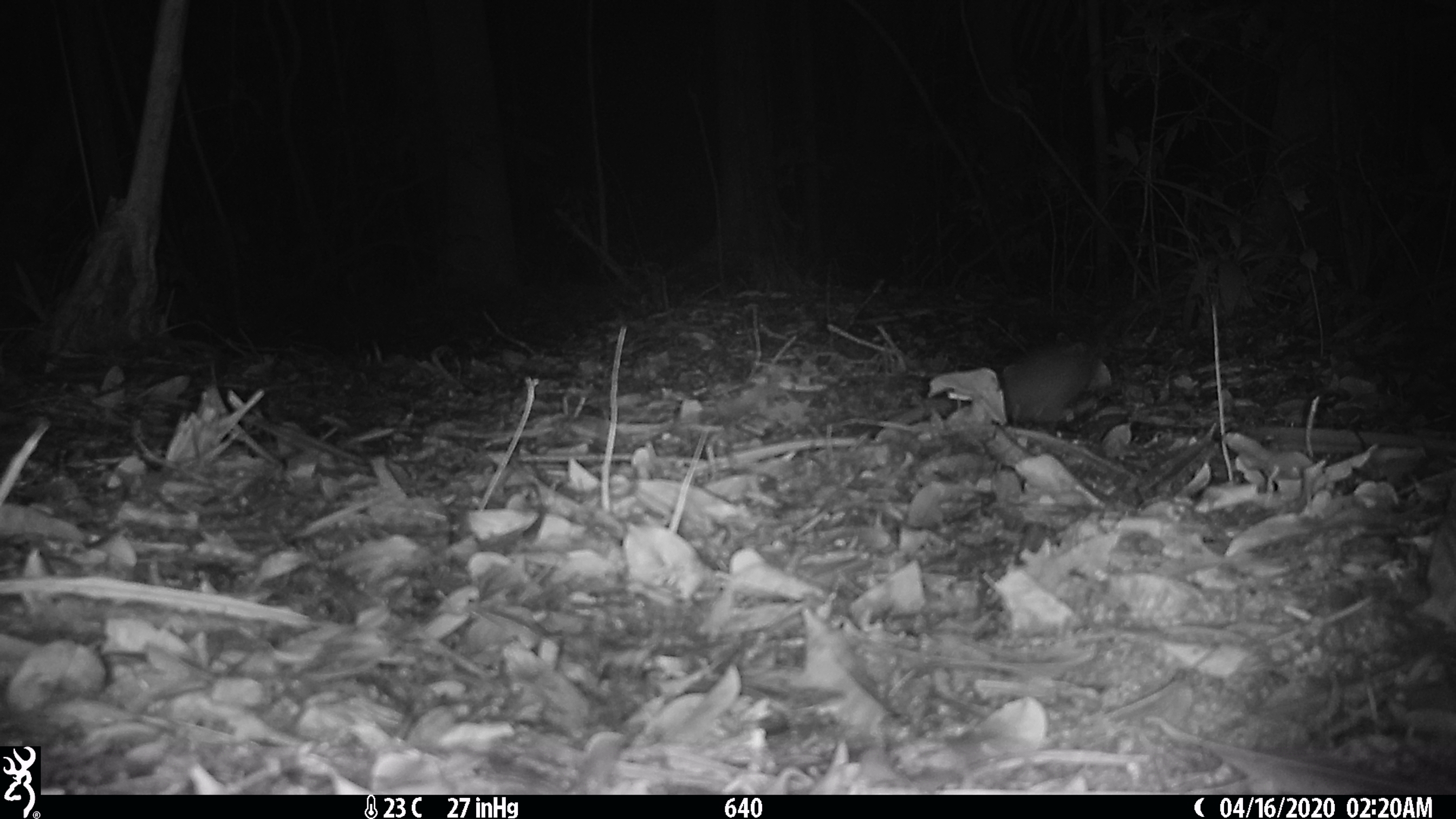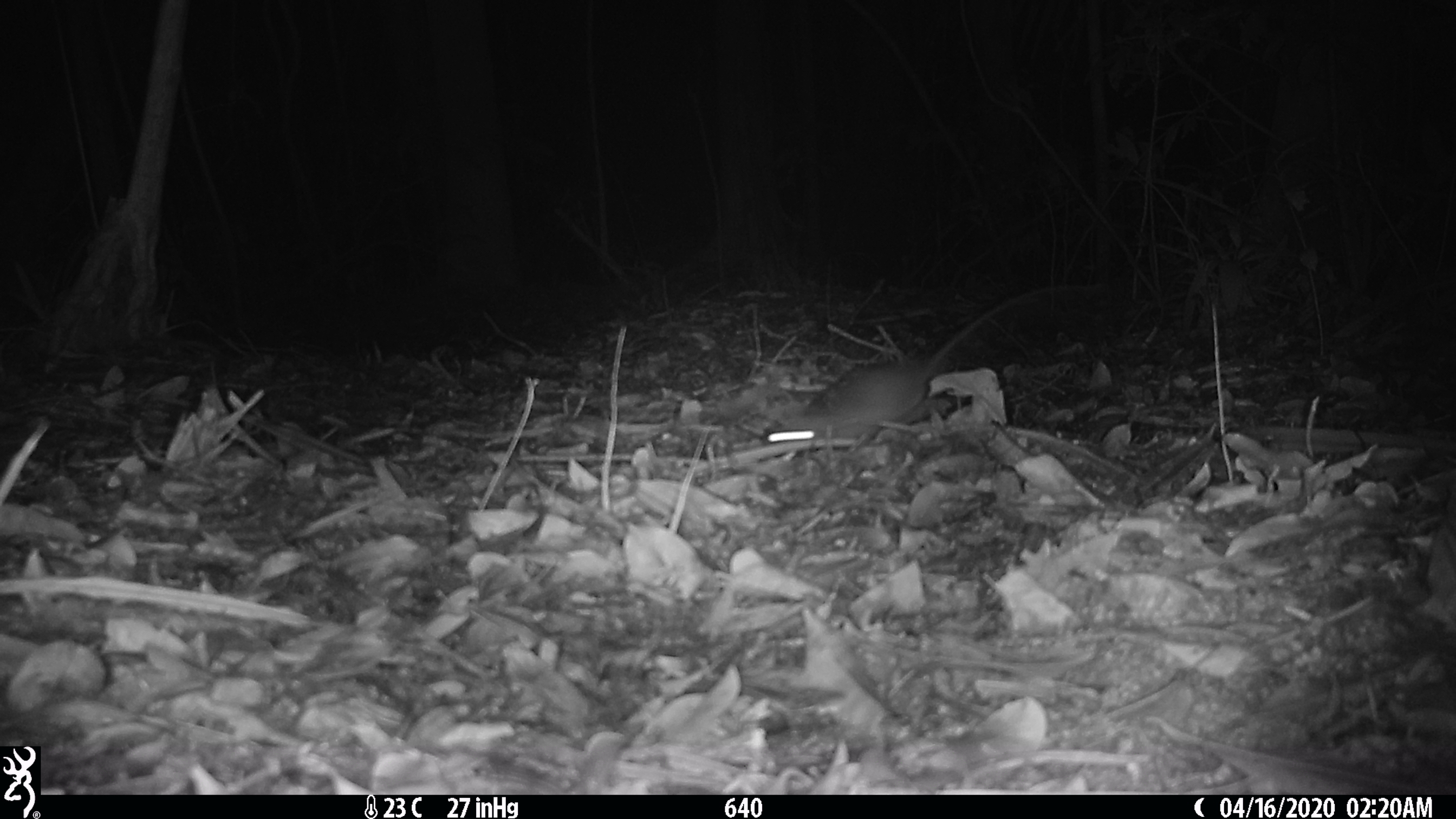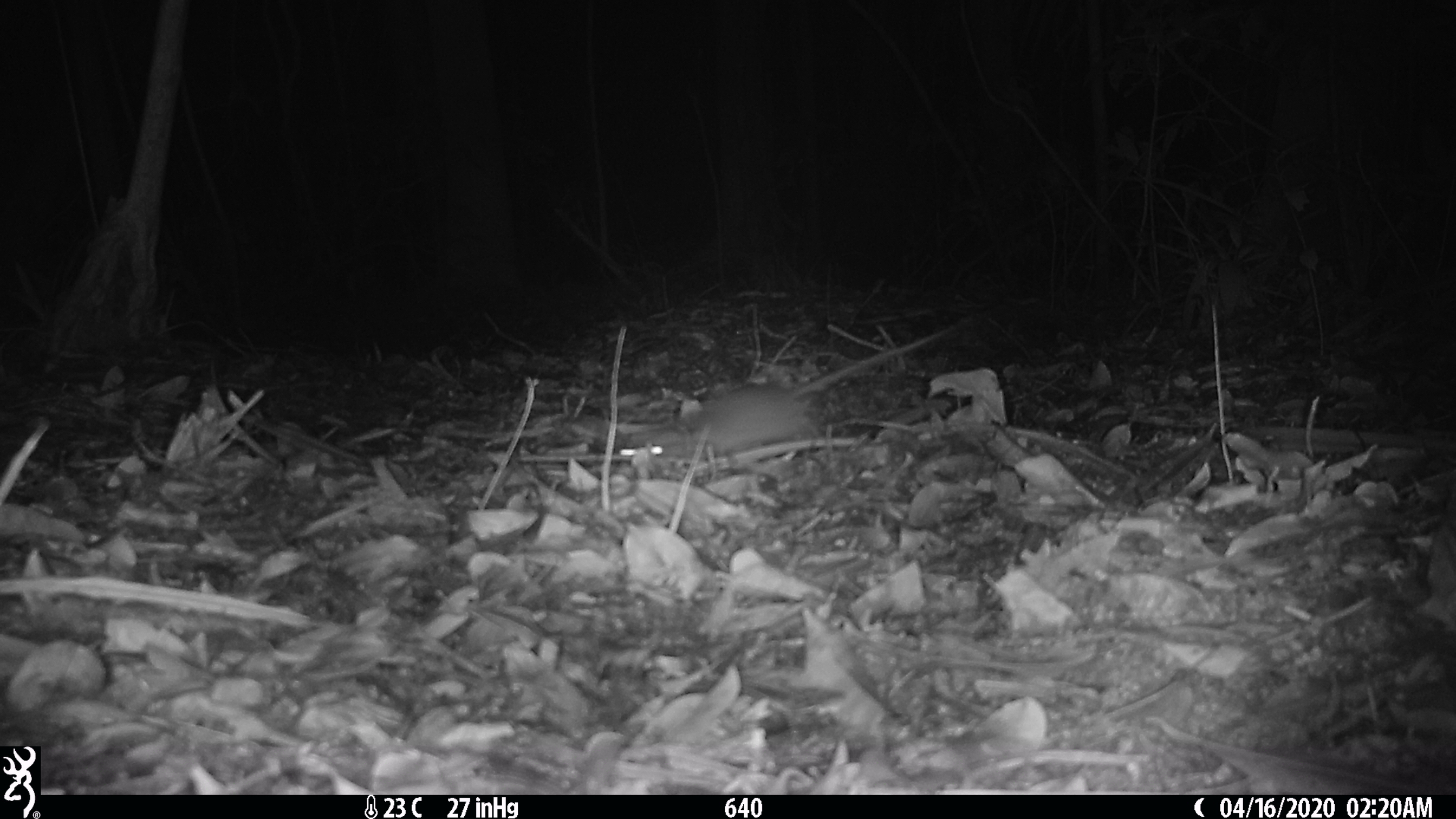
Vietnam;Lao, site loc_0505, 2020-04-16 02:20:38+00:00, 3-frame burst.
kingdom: Animalia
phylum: Chordata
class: Mammalia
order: Rodentia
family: Muridae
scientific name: Muridae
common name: old-world mice and rats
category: unidentified murid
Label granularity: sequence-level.